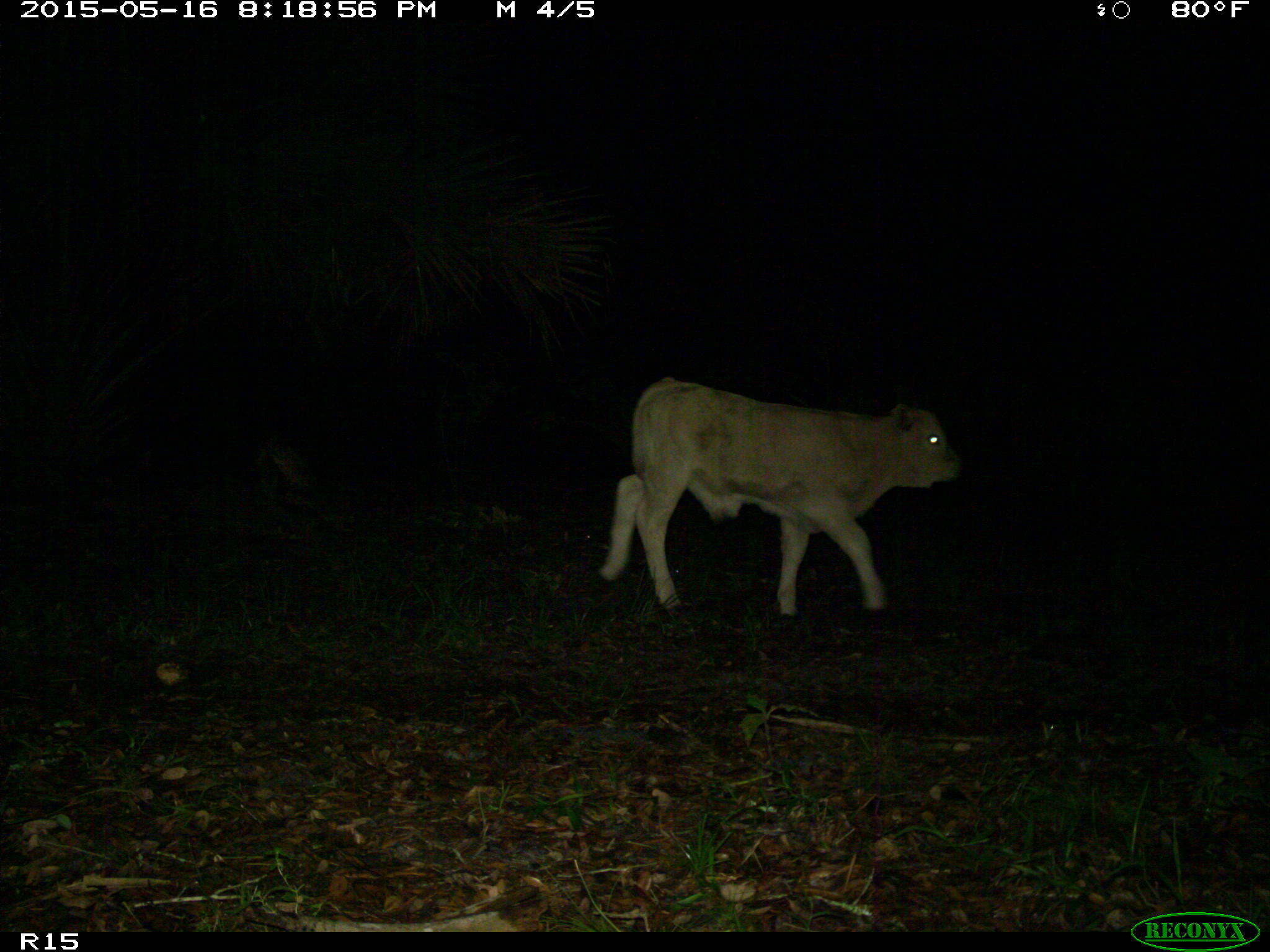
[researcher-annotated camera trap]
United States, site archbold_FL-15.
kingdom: Animalia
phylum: Chordata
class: Mammalia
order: Artiodactyla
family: Bovidae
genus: Bos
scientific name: Bos taurus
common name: domestic cow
Bos taurus (domestic cow).